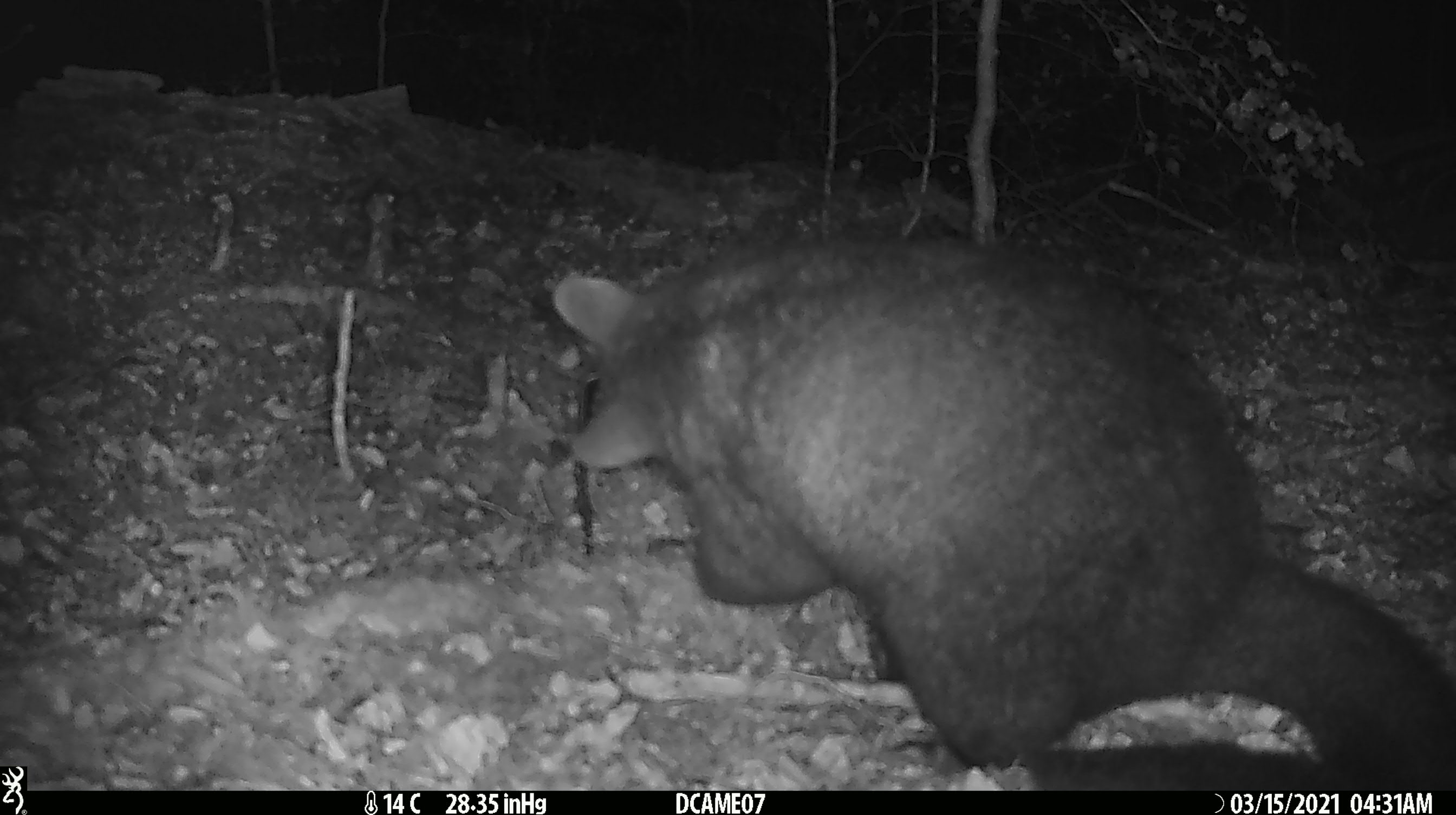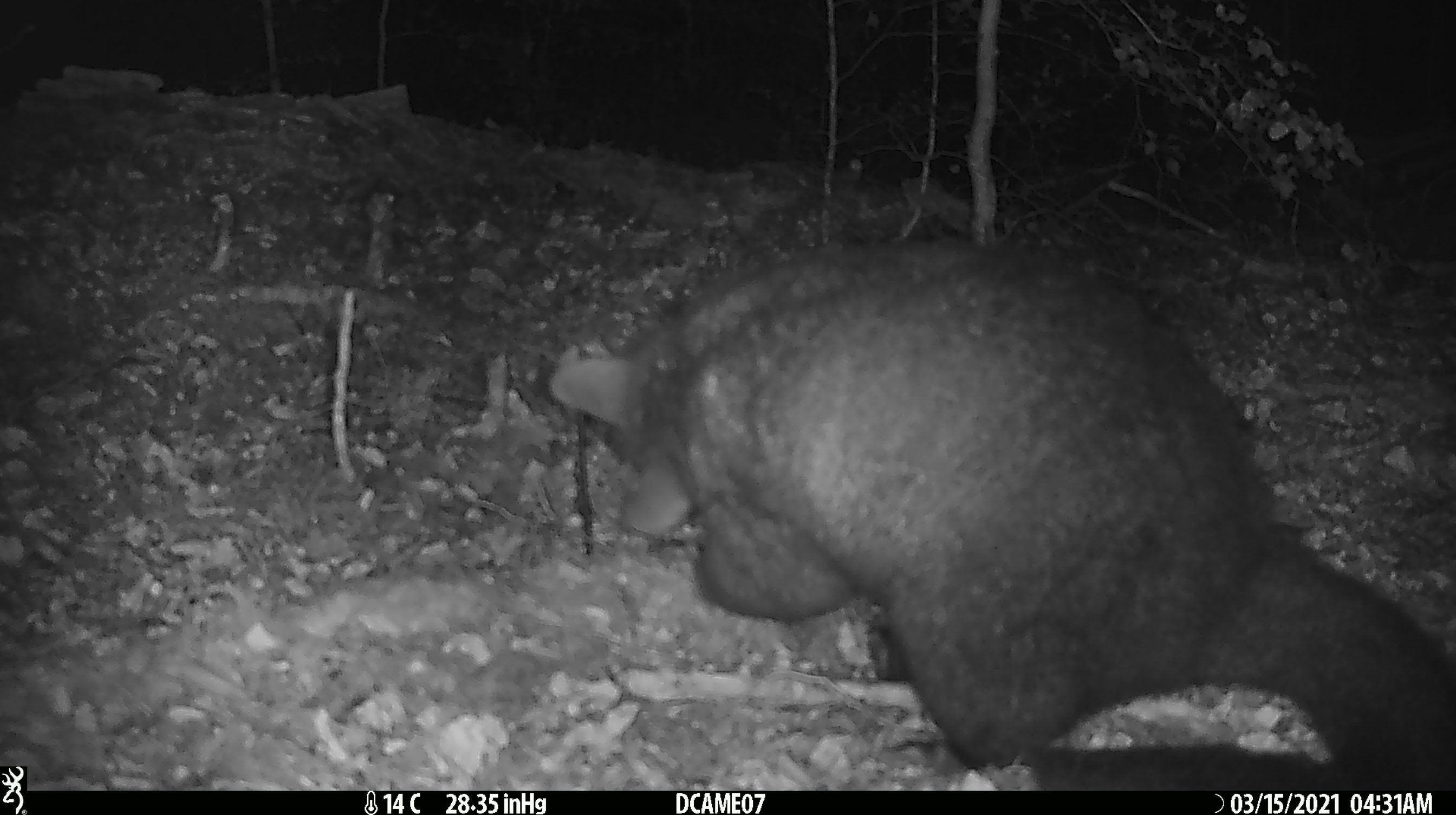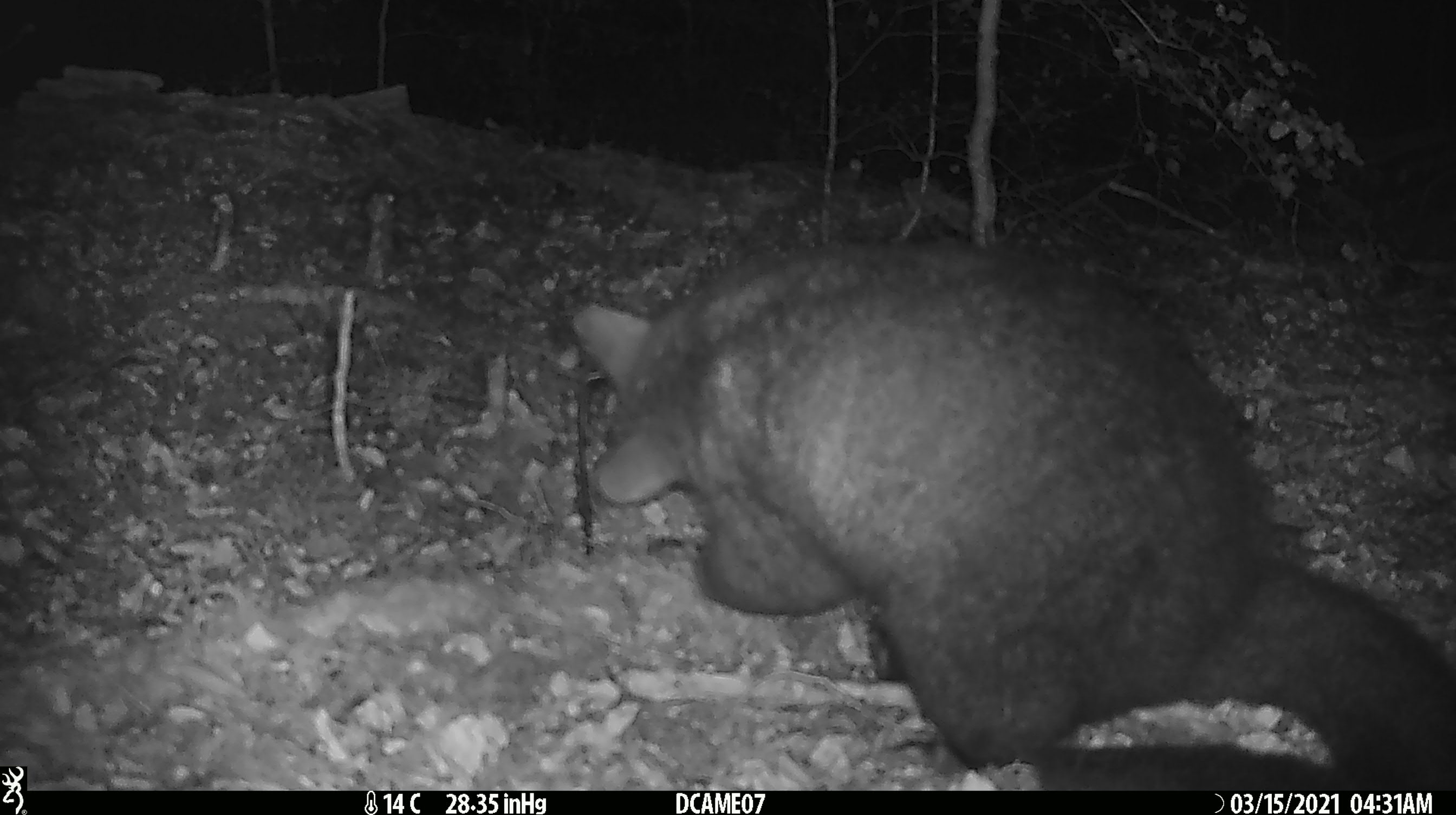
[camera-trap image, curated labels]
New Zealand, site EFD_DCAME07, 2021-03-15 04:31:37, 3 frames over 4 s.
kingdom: Animalia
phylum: Chordata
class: Mammalia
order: Diprotodontia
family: Phalangeridae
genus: Trichosurus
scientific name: Trichosurus vulpecula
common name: common brushtail possum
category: possum